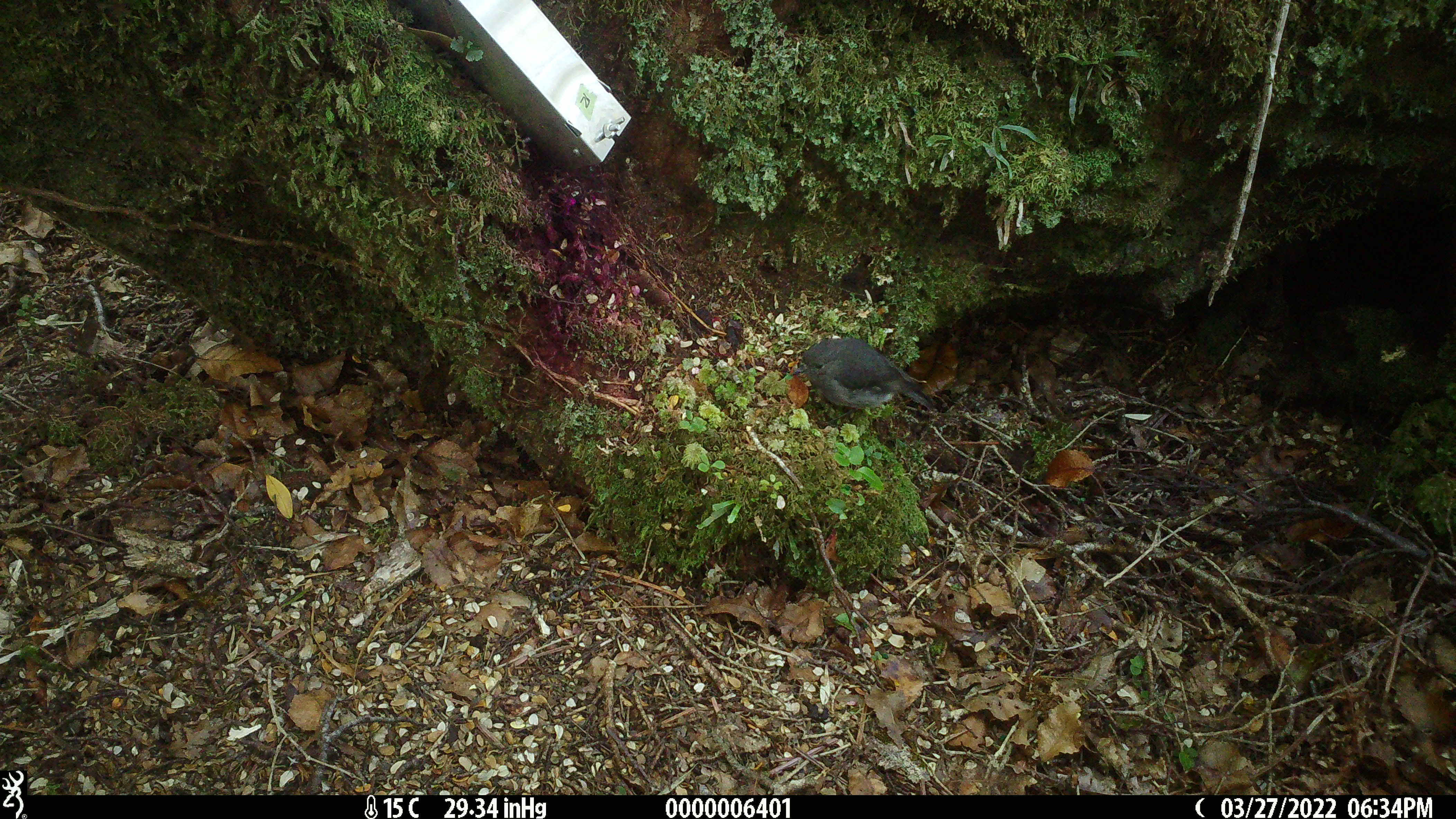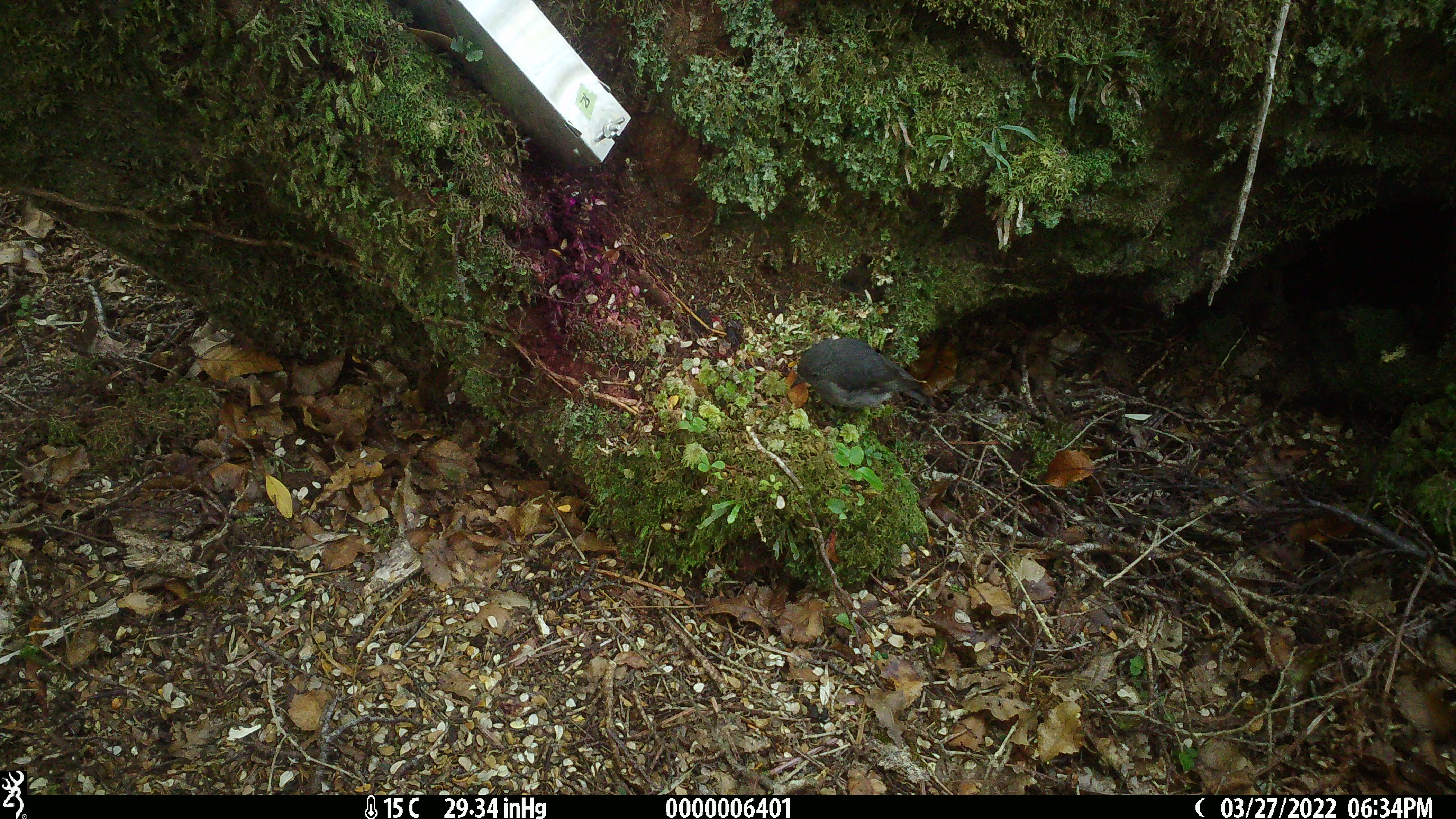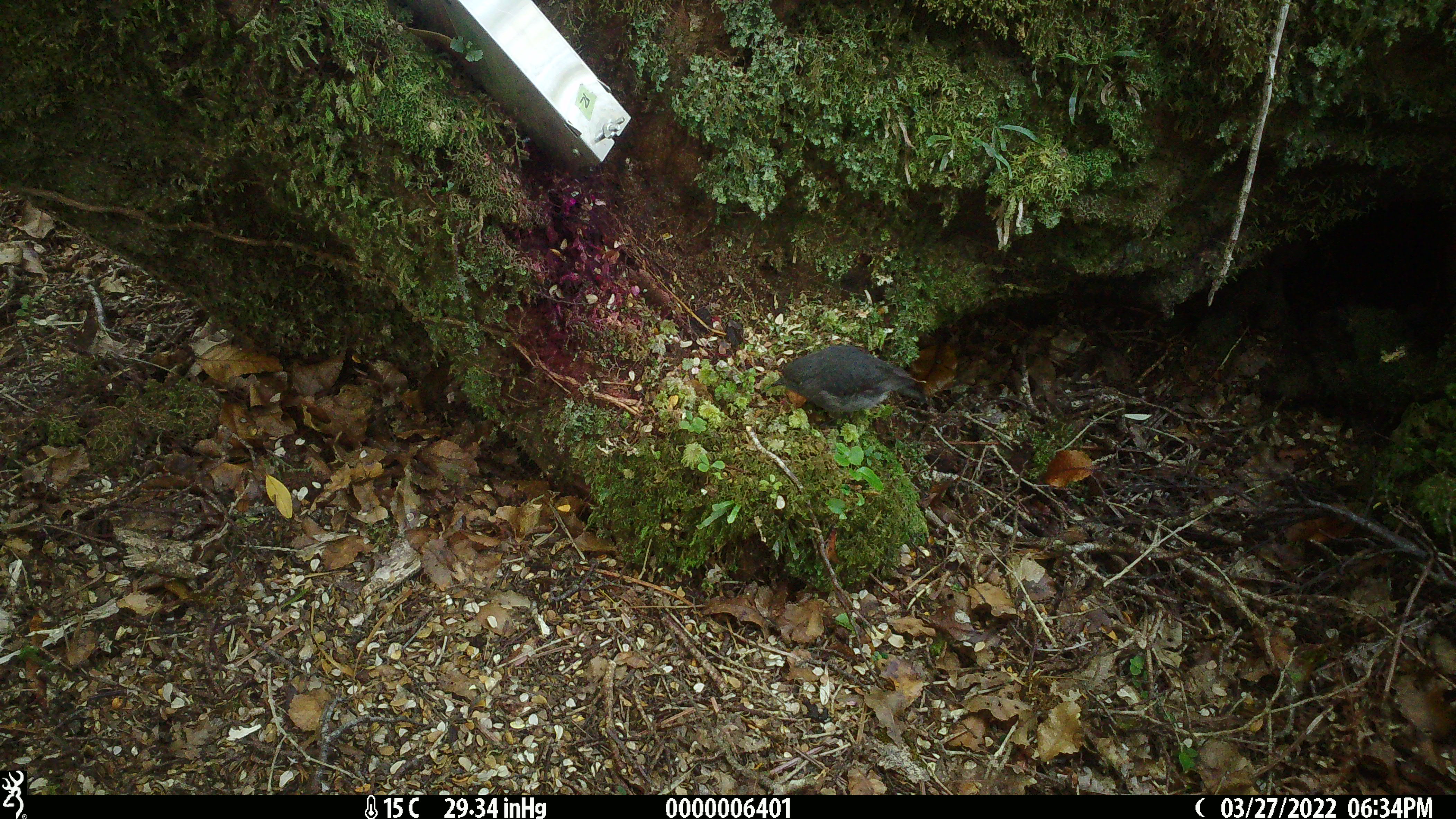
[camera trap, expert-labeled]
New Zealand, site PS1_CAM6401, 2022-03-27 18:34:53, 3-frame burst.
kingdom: Animalia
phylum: Chordata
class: Aves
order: Passeriformes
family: Petroicidae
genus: Petroica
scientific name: Petroica australis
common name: new zealand robin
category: robin